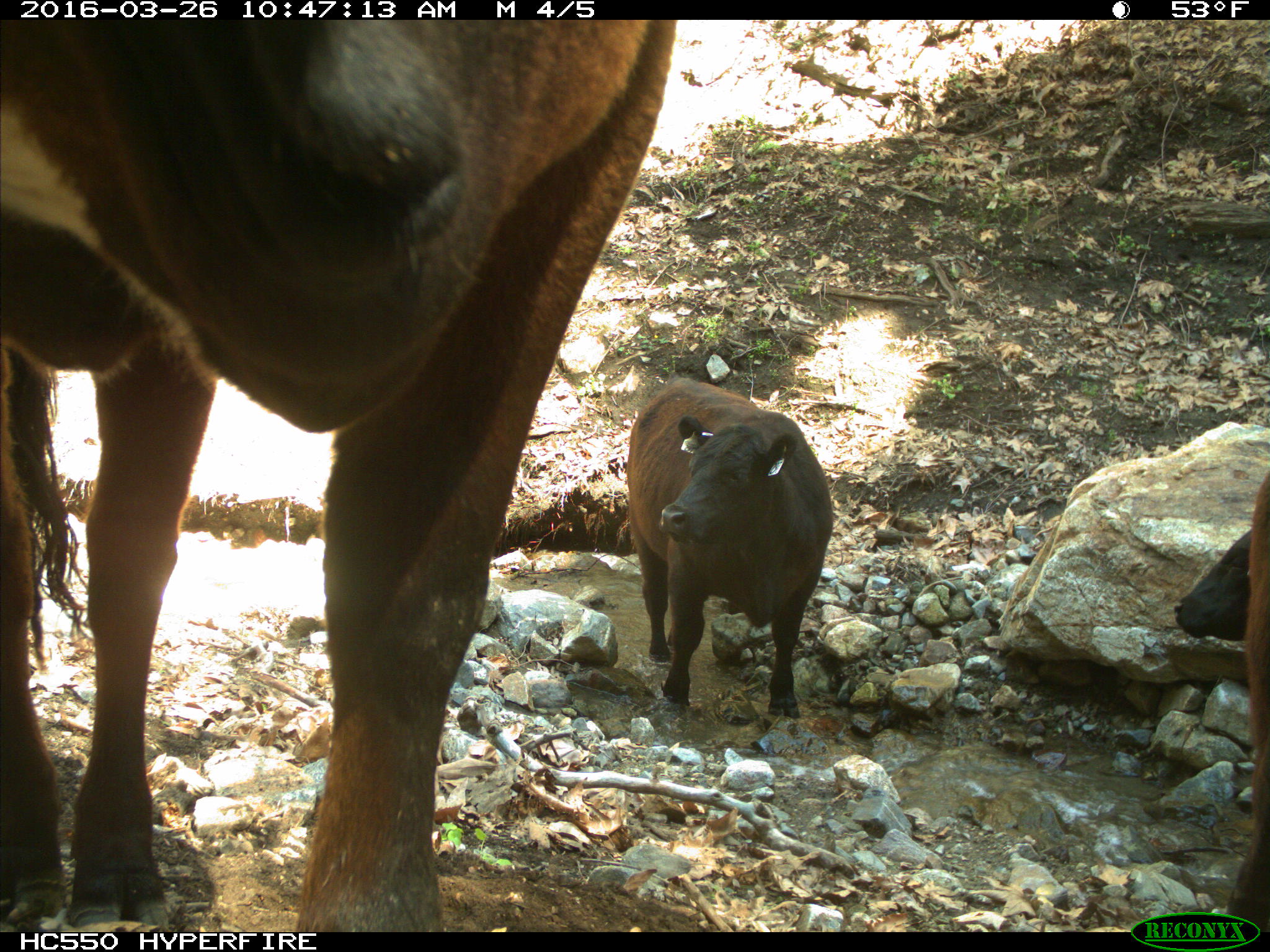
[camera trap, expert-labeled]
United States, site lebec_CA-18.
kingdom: Animalia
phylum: Chordata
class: Mammalia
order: Artiodactyla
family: Bovidae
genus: Bos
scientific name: Bos taurus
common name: domestic cow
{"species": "Bos taurus (domestic cow)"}